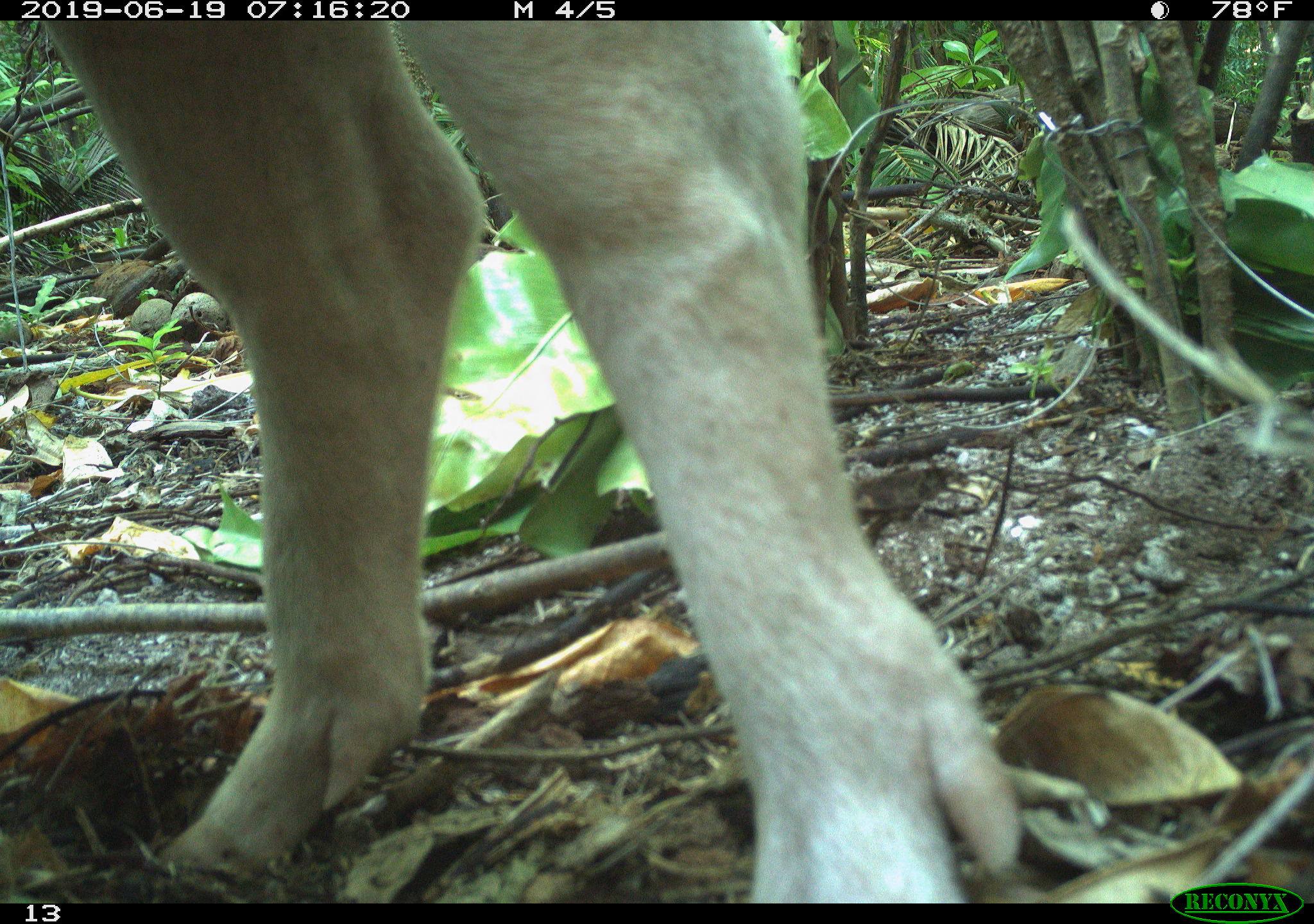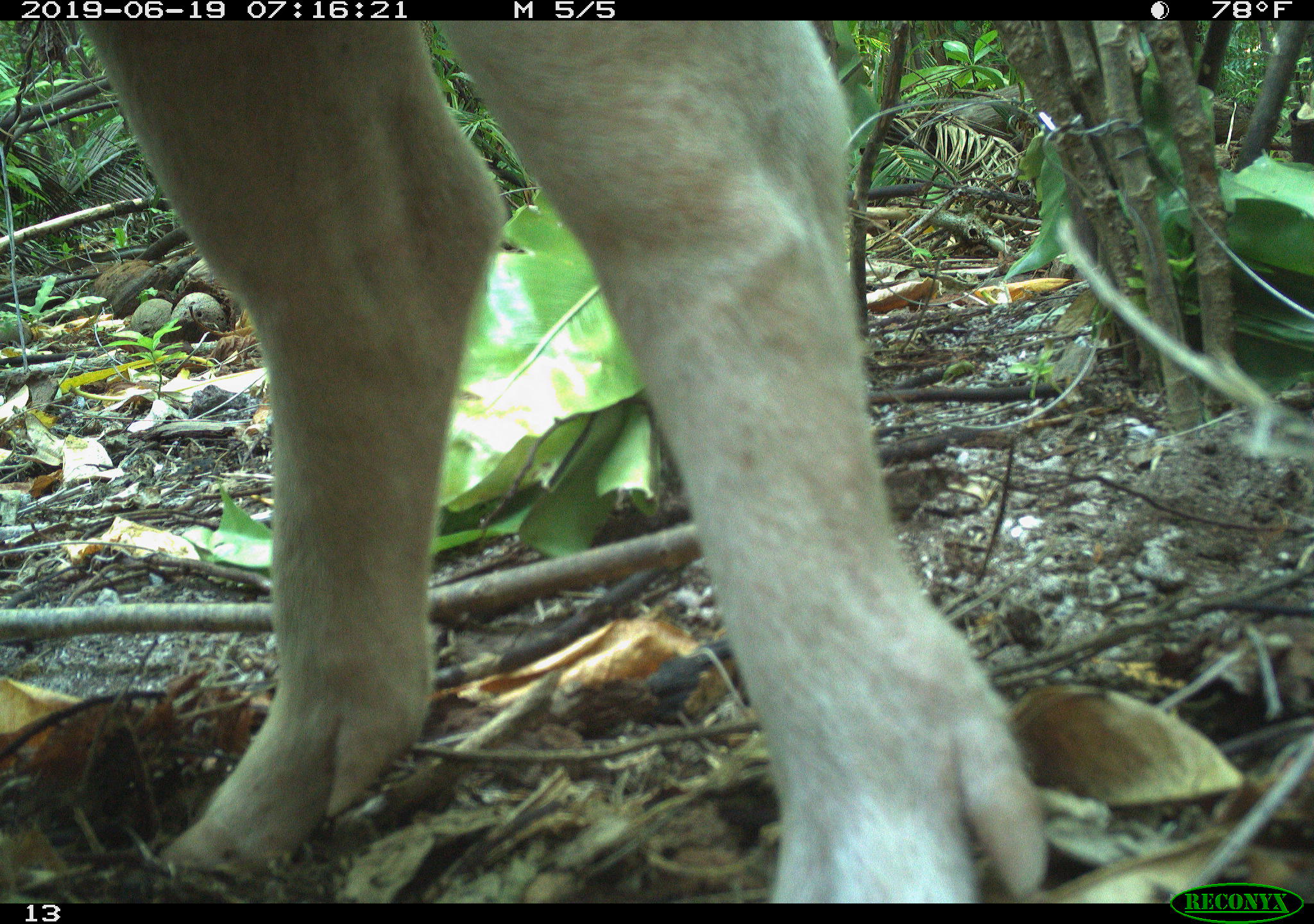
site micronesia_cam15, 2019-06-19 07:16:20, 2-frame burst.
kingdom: Animalia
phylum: Chordata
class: Mammalia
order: Artiodactyla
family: Suidae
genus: Sus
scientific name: Sus scrofa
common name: pig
Pig (Sus scrofa).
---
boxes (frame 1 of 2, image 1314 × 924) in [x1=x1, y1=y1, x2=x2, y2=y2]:
pig: [x1=11, y1=12, x2=998, y2=916]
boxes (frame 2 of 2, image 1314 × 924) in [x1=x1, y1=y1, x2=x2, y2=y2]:
pig: [x1=83, y1=41, x2=1007, y2=898]